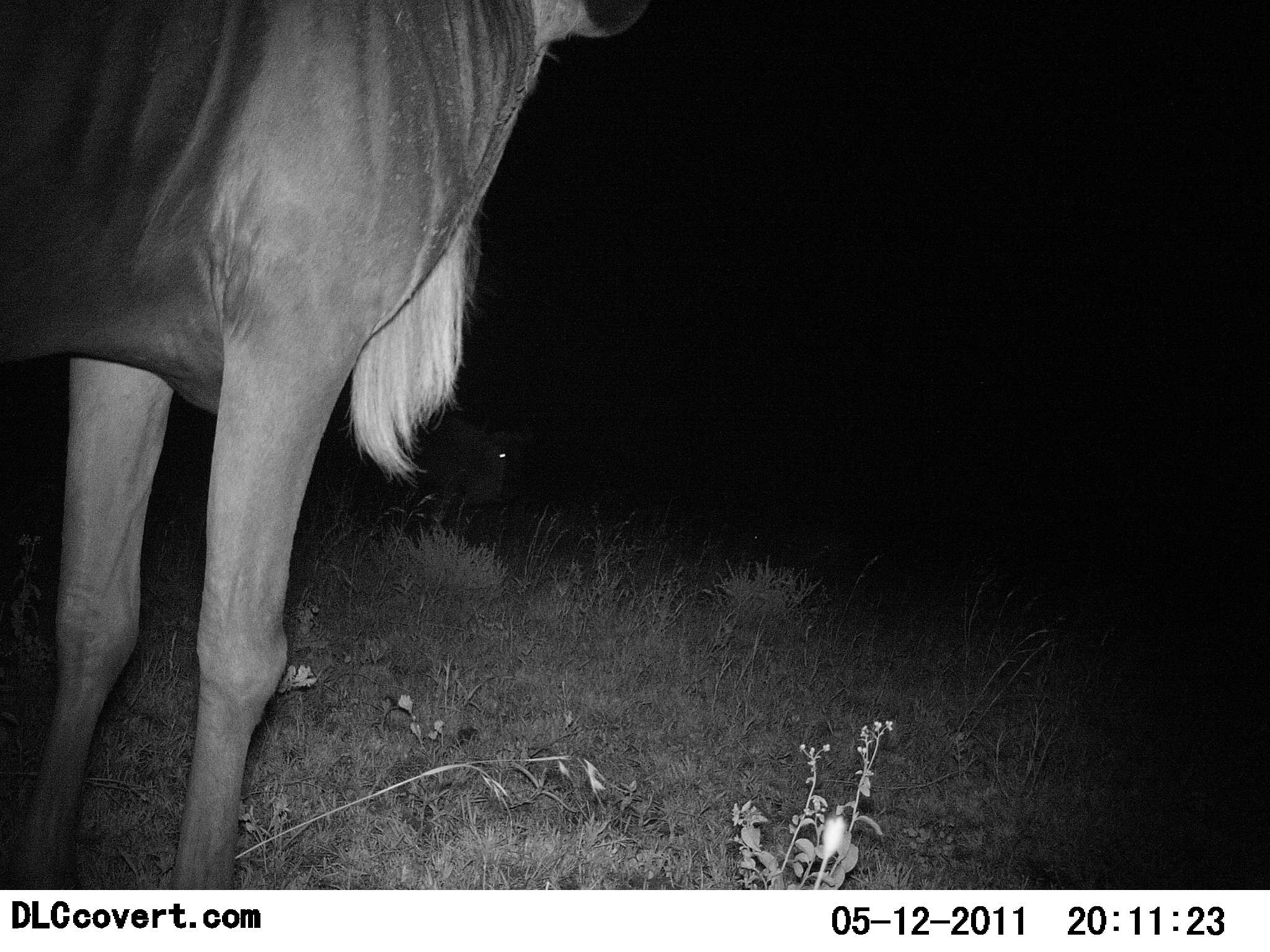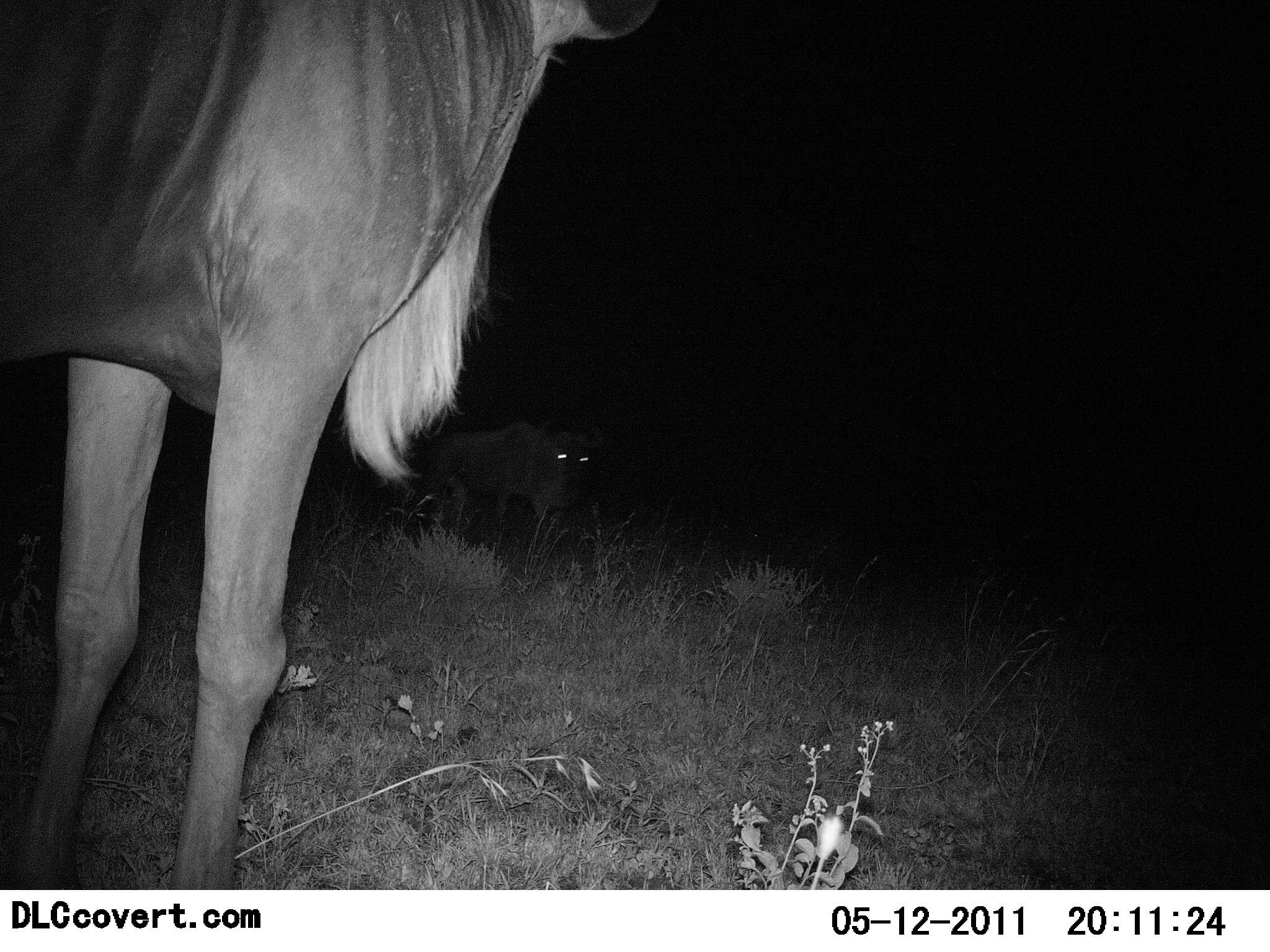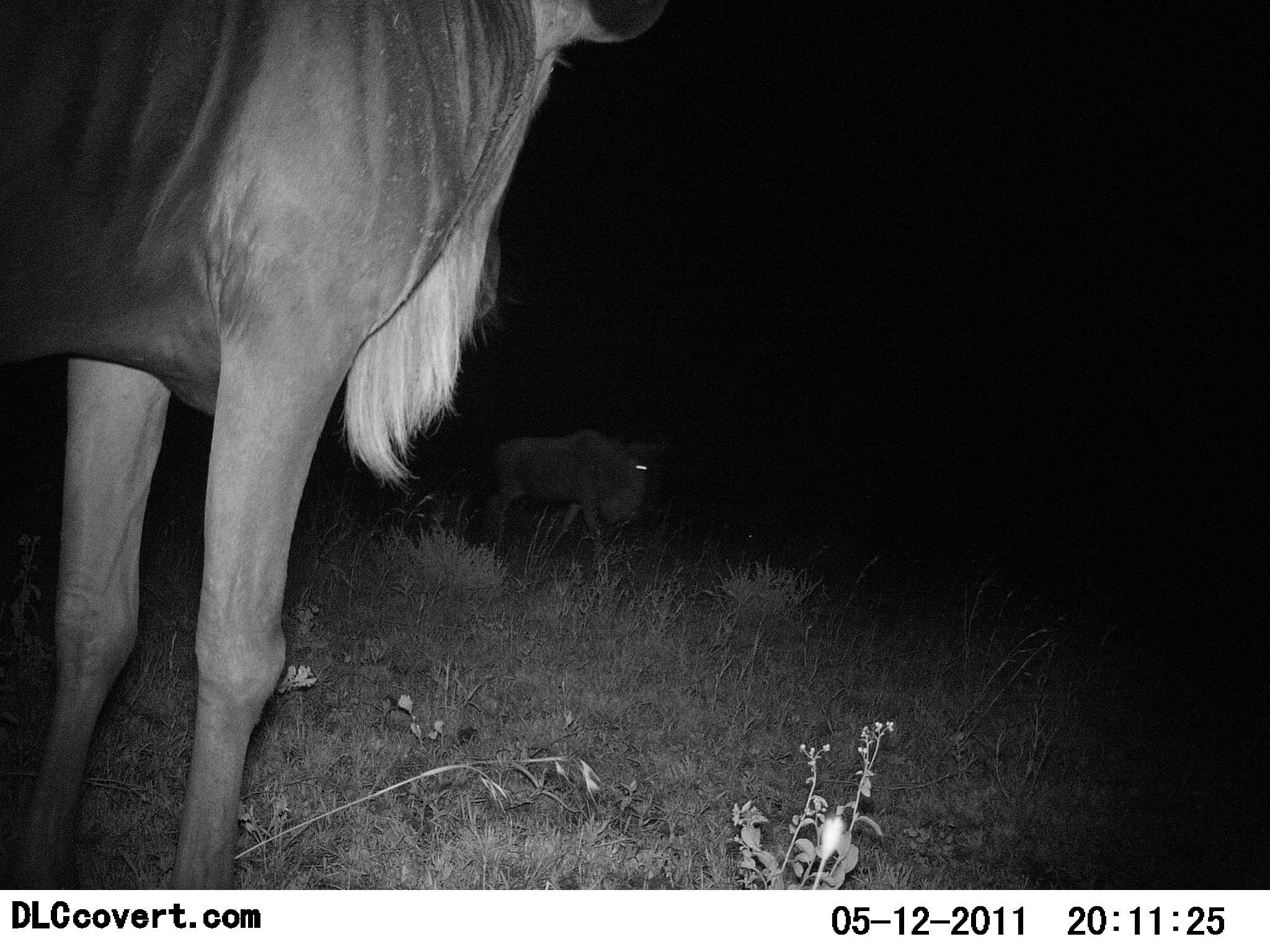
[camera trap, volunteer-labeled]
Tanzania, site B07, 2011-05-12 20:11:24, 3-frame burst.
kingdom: Animalia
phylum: Chordata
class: Mammalia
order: Artiodactyla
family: Bovidae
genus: Connochaetes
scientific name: Connochaetes taurinus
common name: blue wildebeest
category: wildebeest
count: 2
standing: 85%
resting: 0%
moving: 77%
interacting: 0%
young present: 0%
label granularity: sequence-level